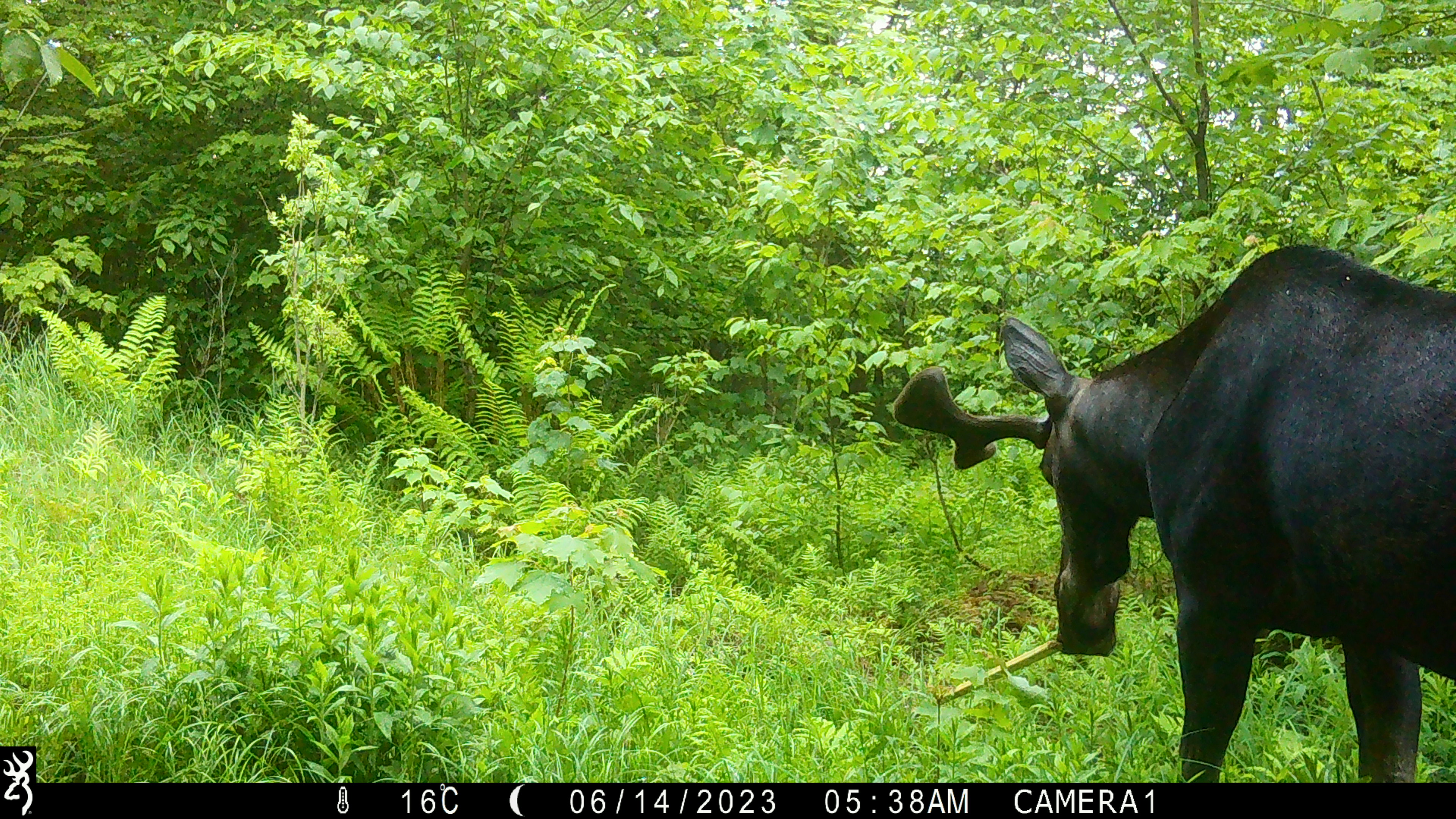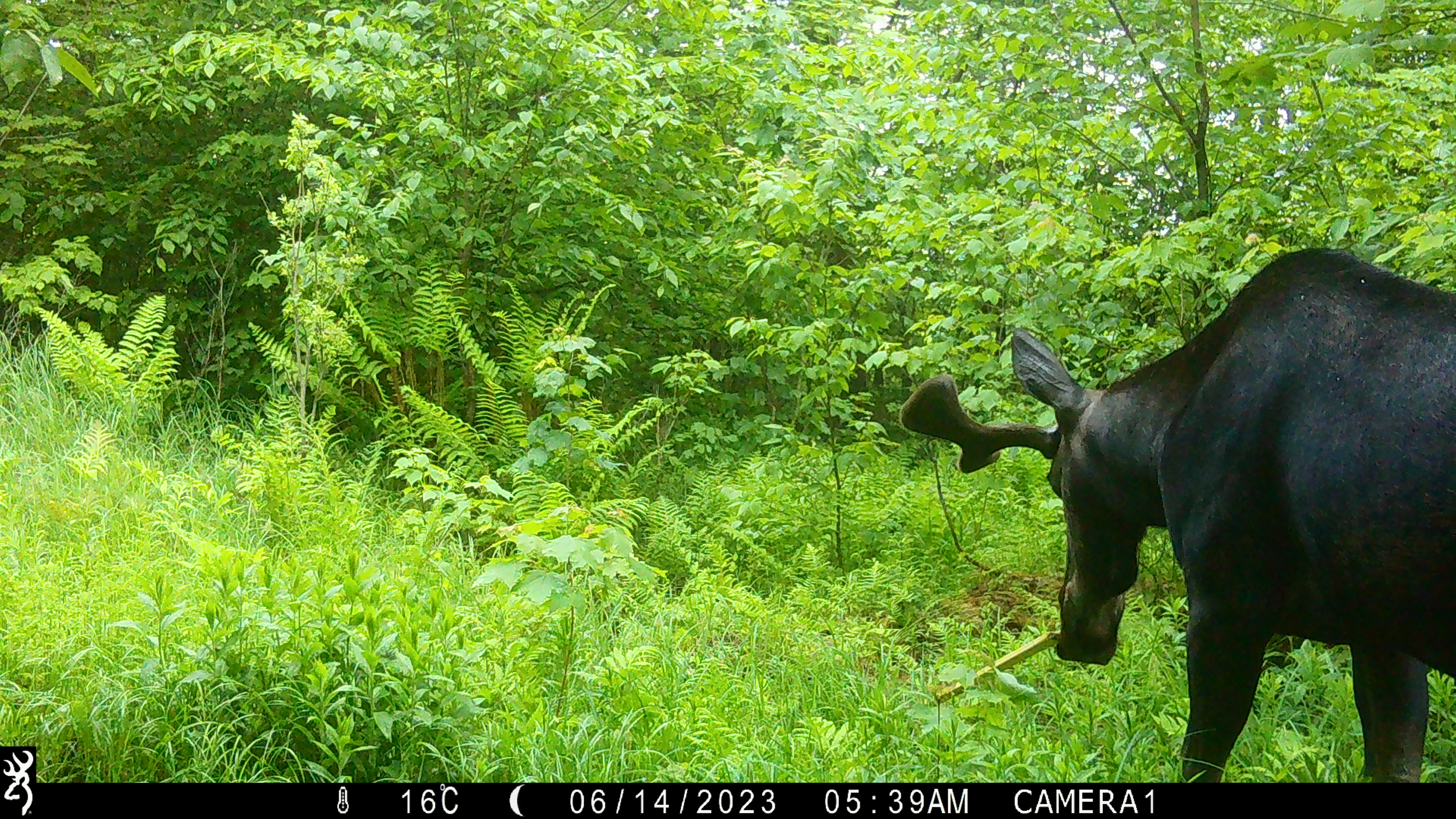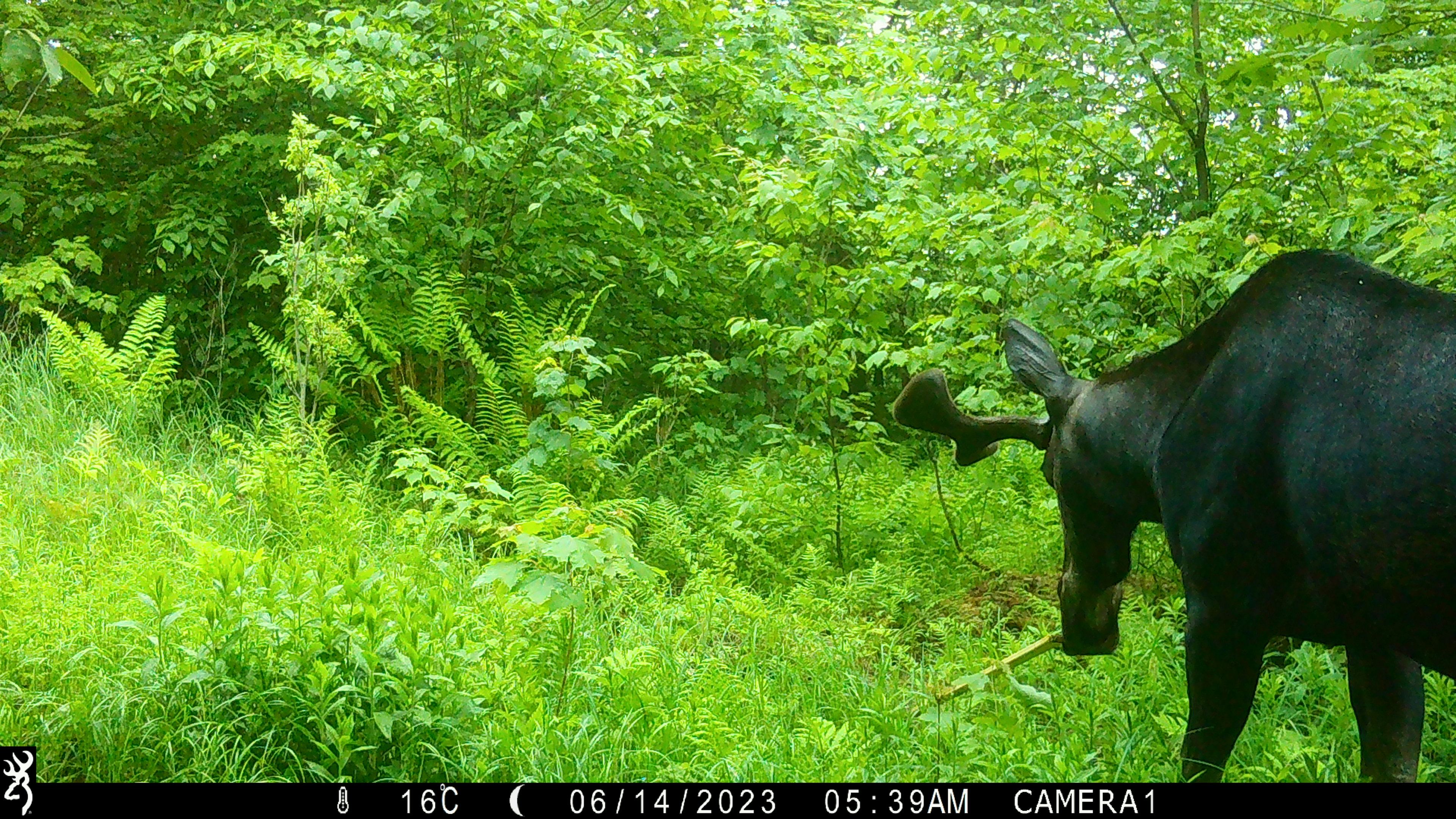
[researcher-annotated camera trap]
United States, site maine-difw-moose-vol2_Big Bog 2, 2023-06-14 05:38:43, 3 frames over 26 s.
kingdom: Animalia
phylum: Chordata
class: Mammalia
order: Artiodactyla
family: Cervidae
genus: Alces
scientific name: Alces alces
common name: moose